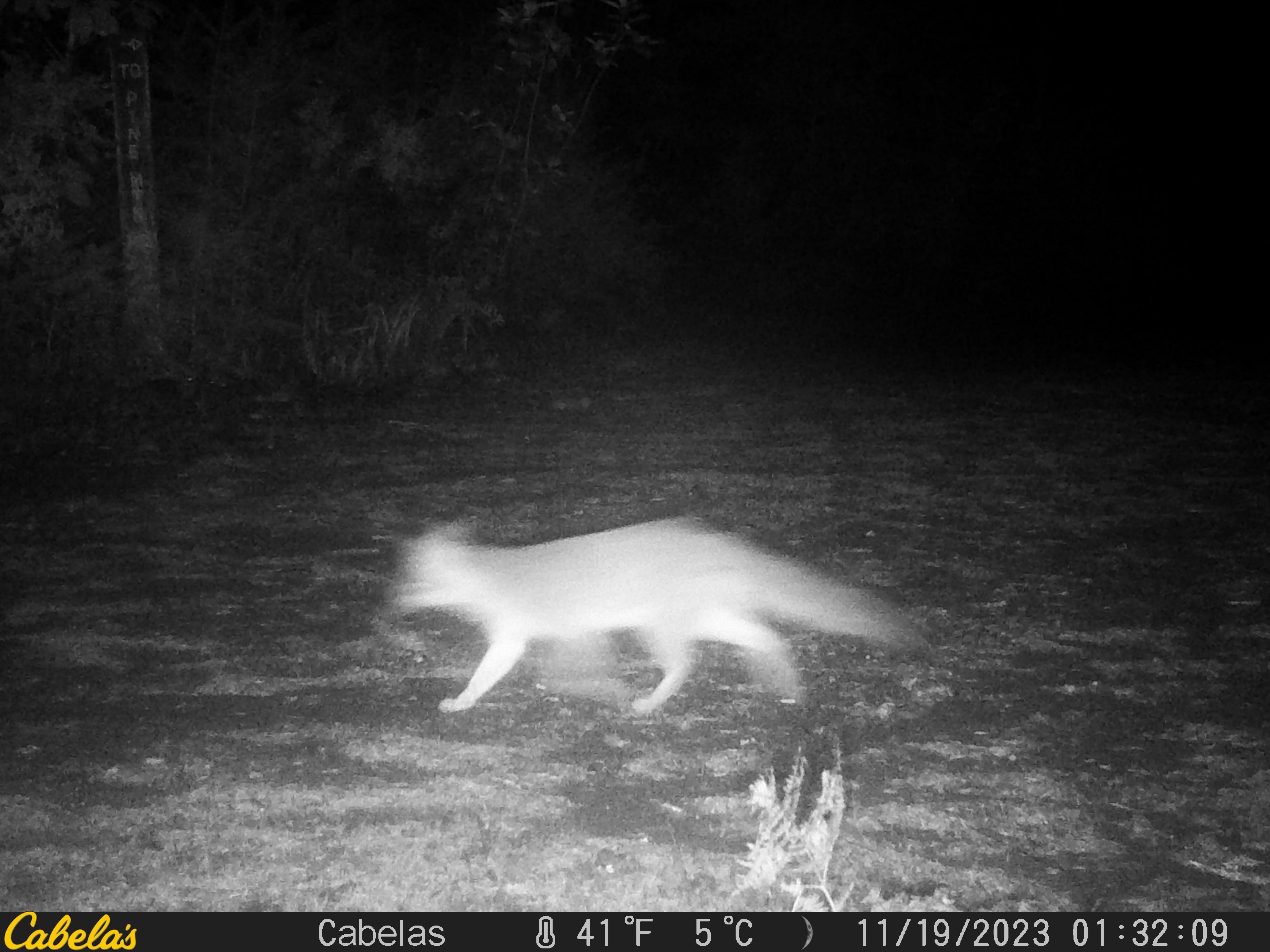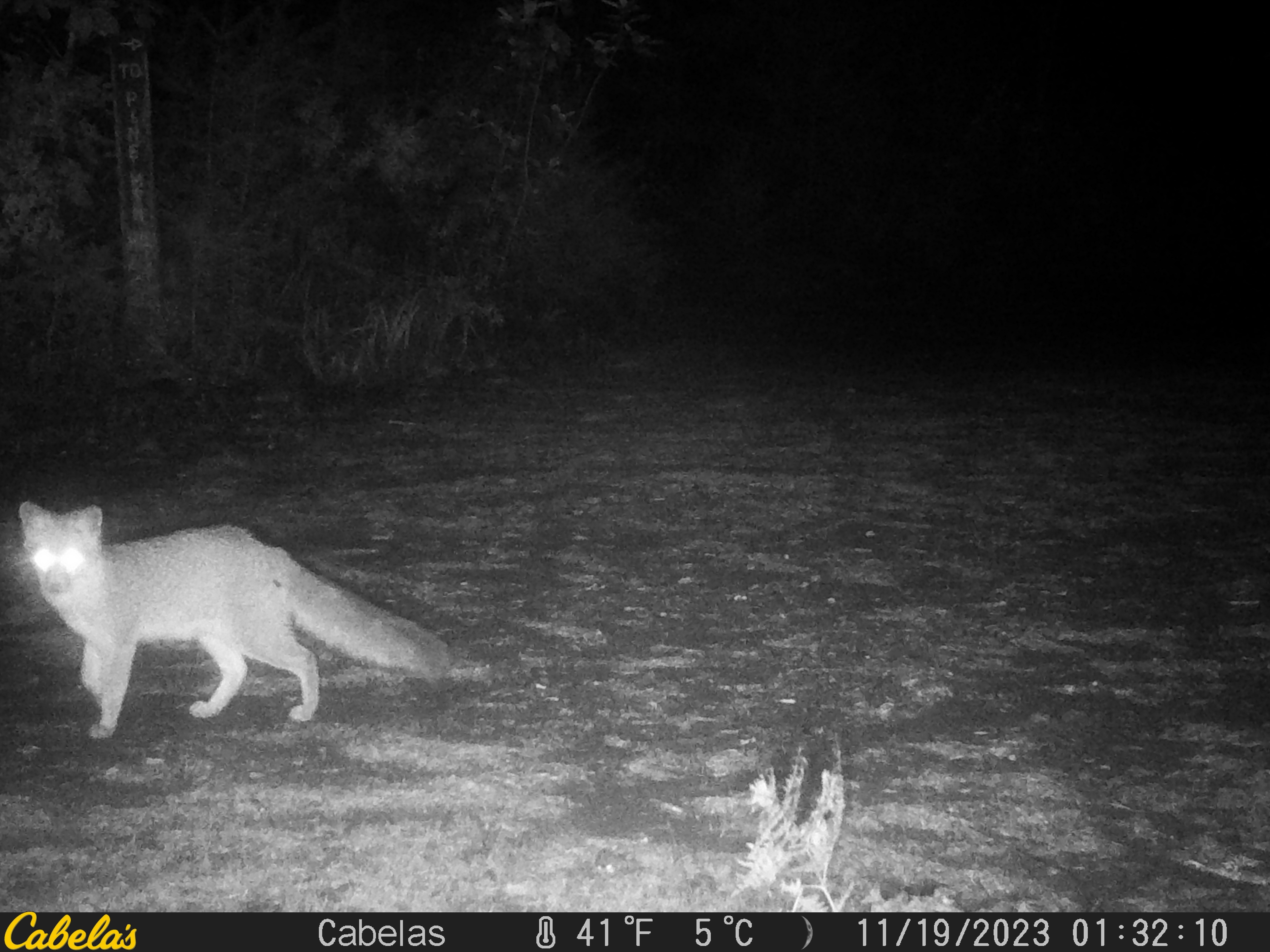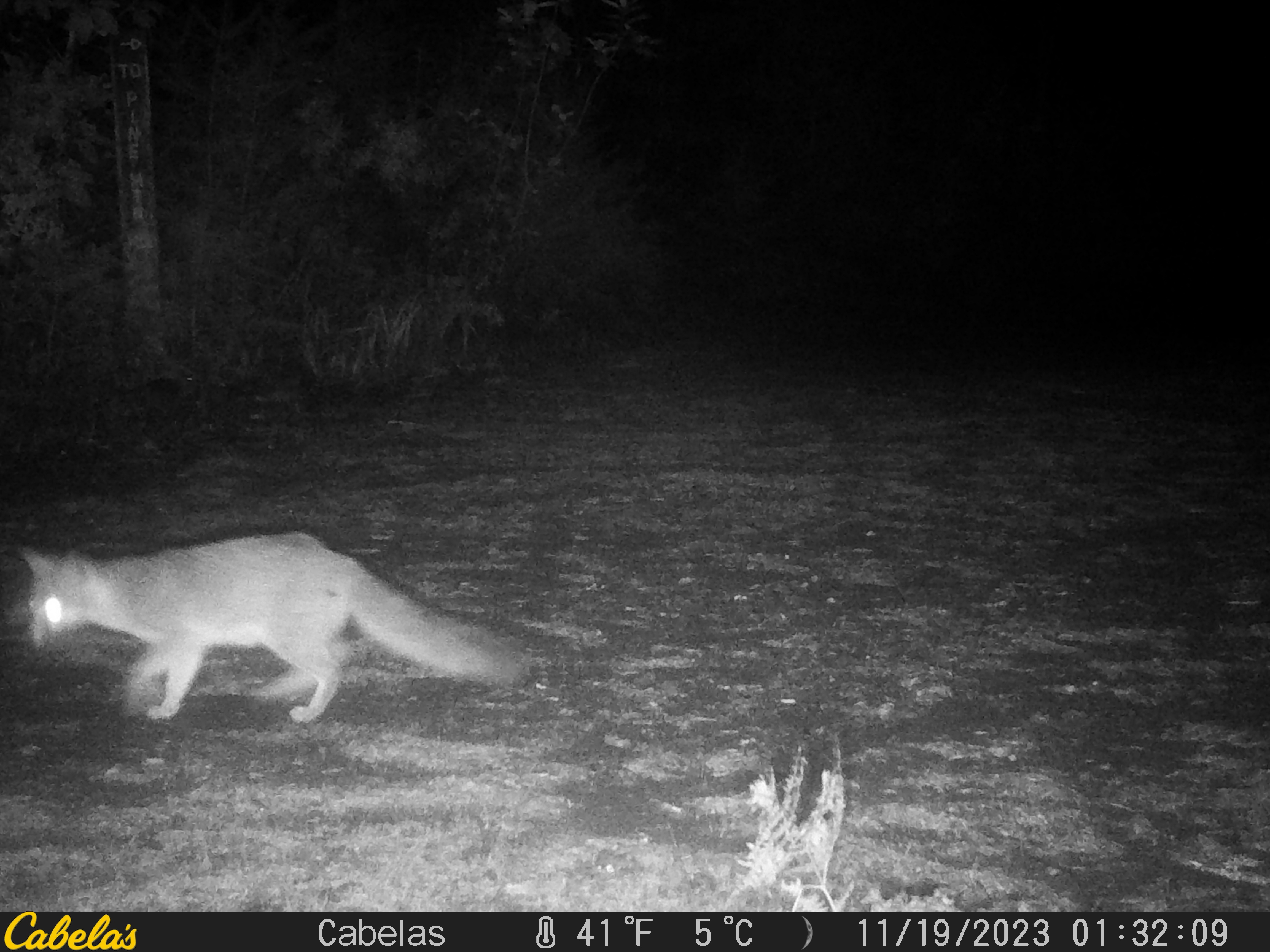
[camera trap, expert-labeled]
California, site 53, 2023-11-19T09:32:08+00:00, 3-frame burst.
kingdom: Animalia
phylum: Chordata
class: Mammalia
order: Carnivora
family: Canidae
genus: Urocyon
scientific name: Urocyon cinereoargenteus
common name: gray fox